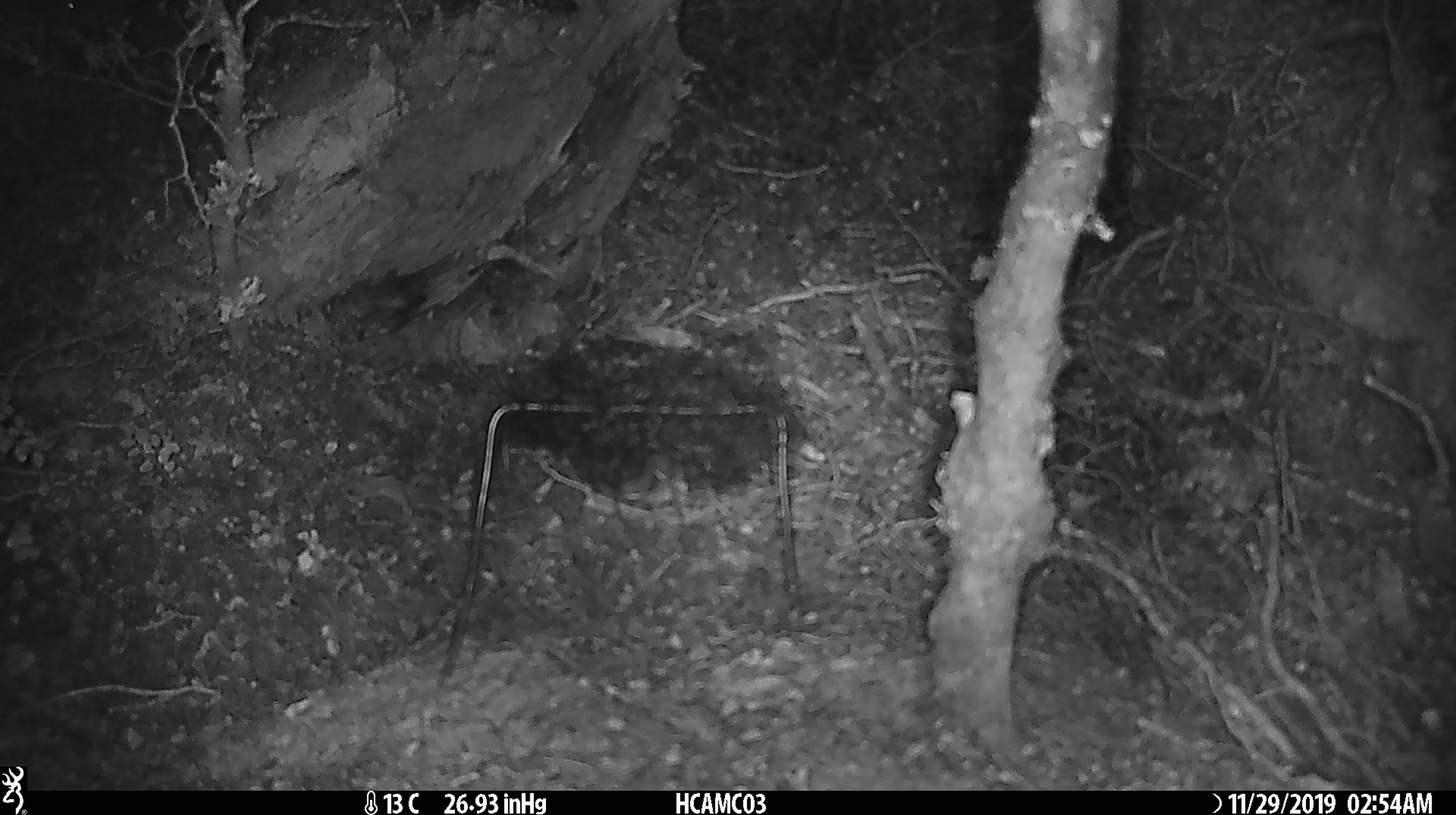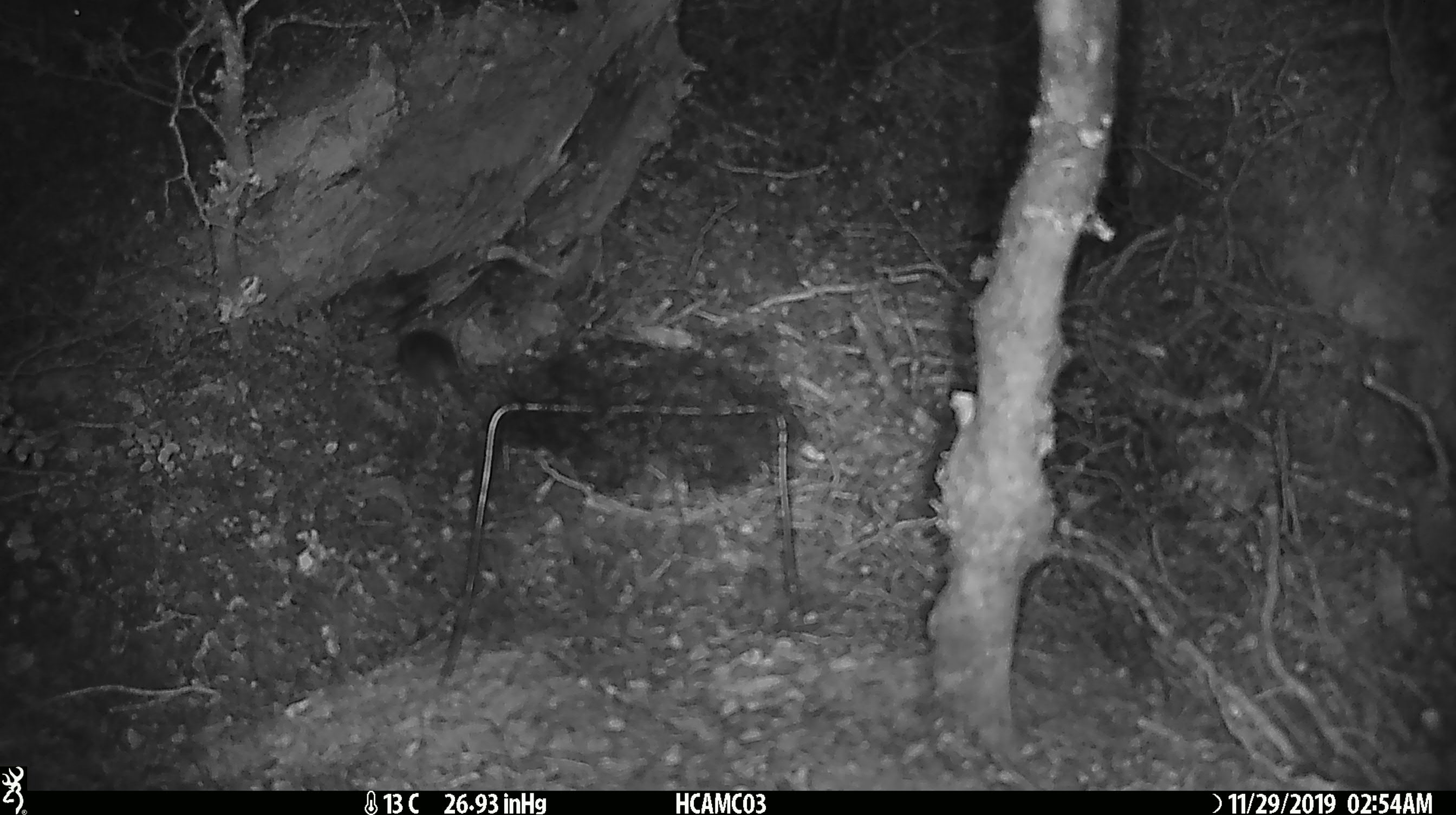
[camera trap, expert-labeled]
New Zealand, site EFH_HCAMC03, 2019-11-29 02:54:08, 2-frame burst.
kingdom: Animalia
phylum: Chordata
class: Mammalia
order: Rodentia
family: Muridae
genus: Mus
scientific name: Mus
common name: mouse